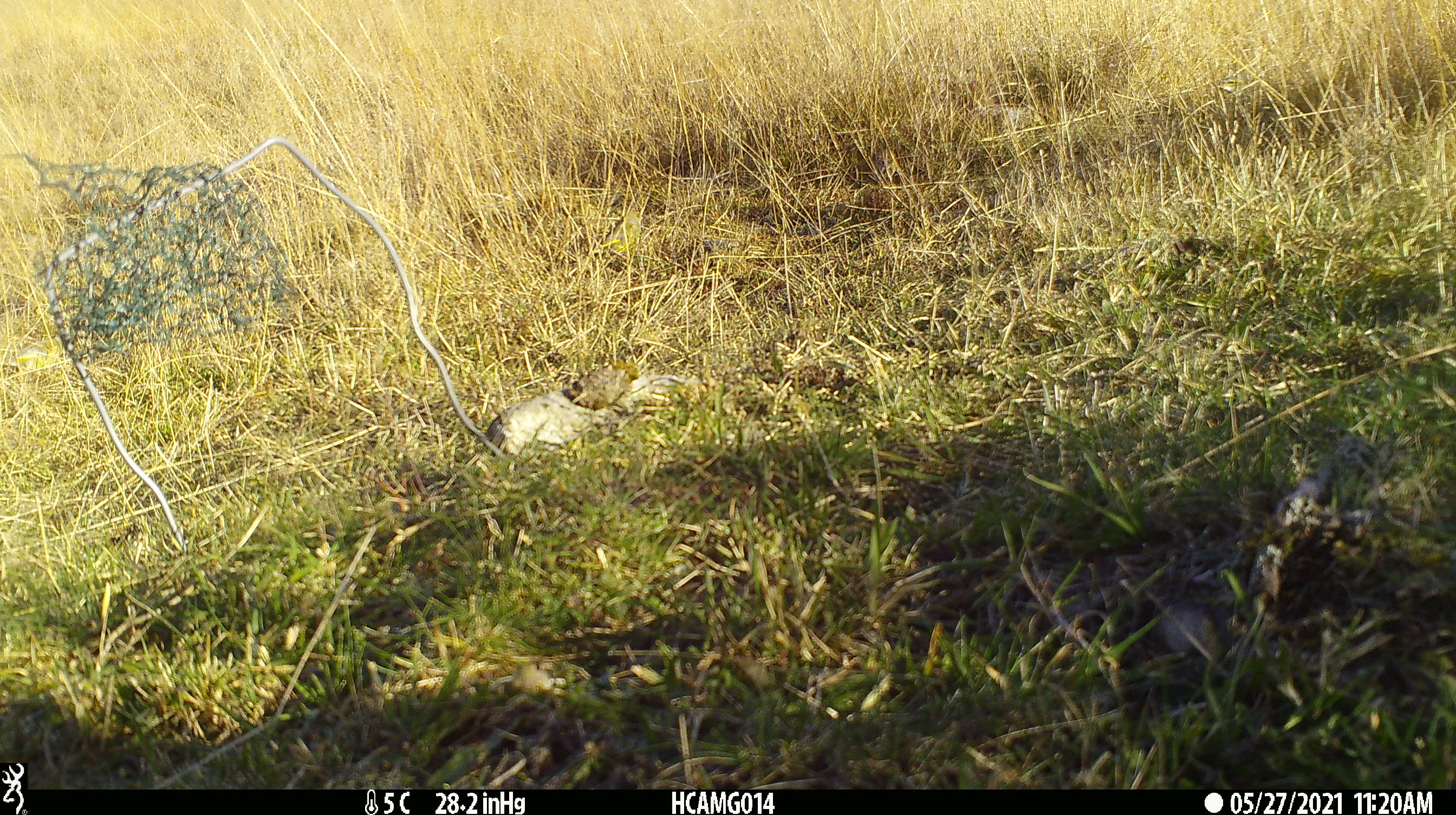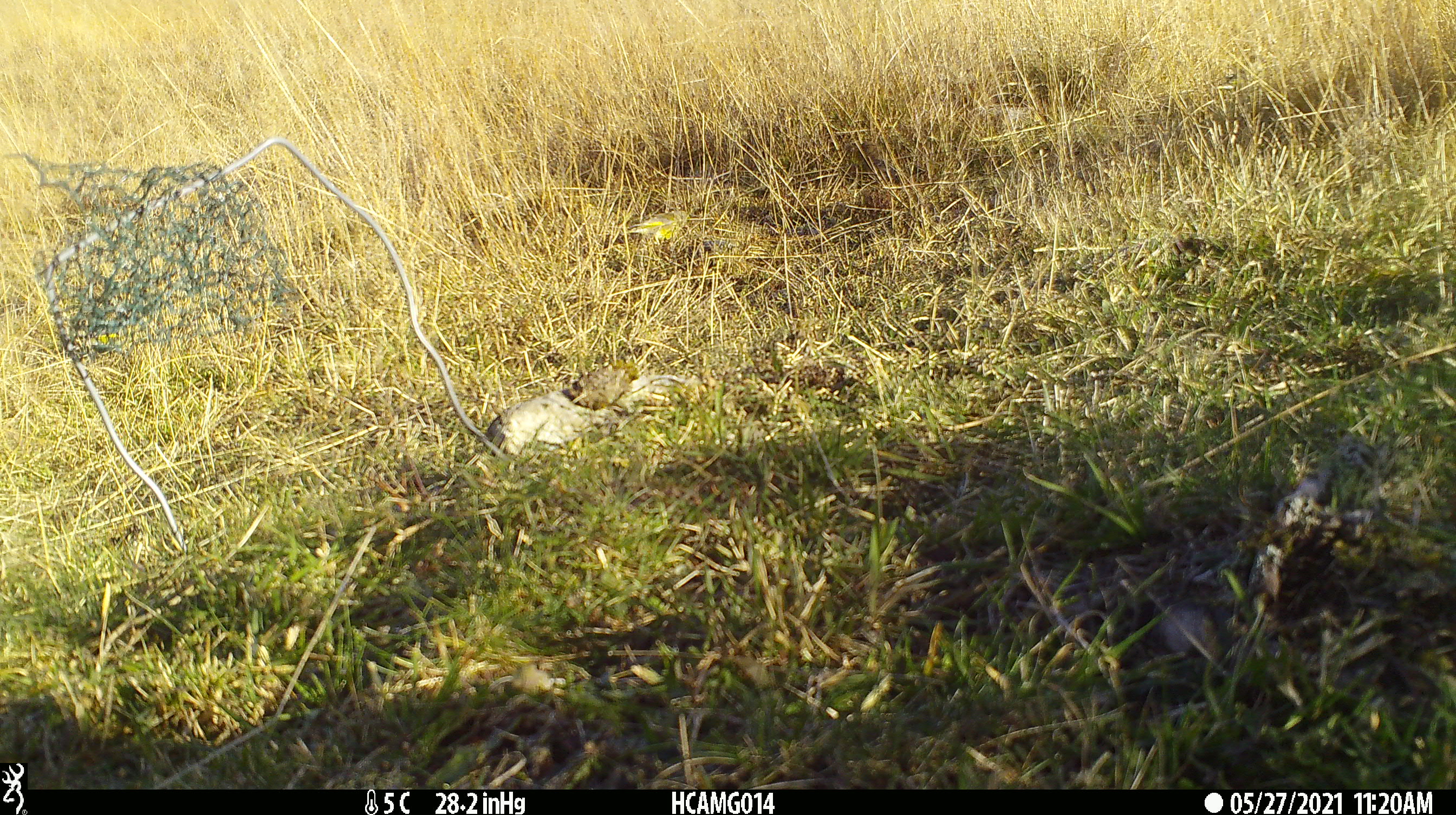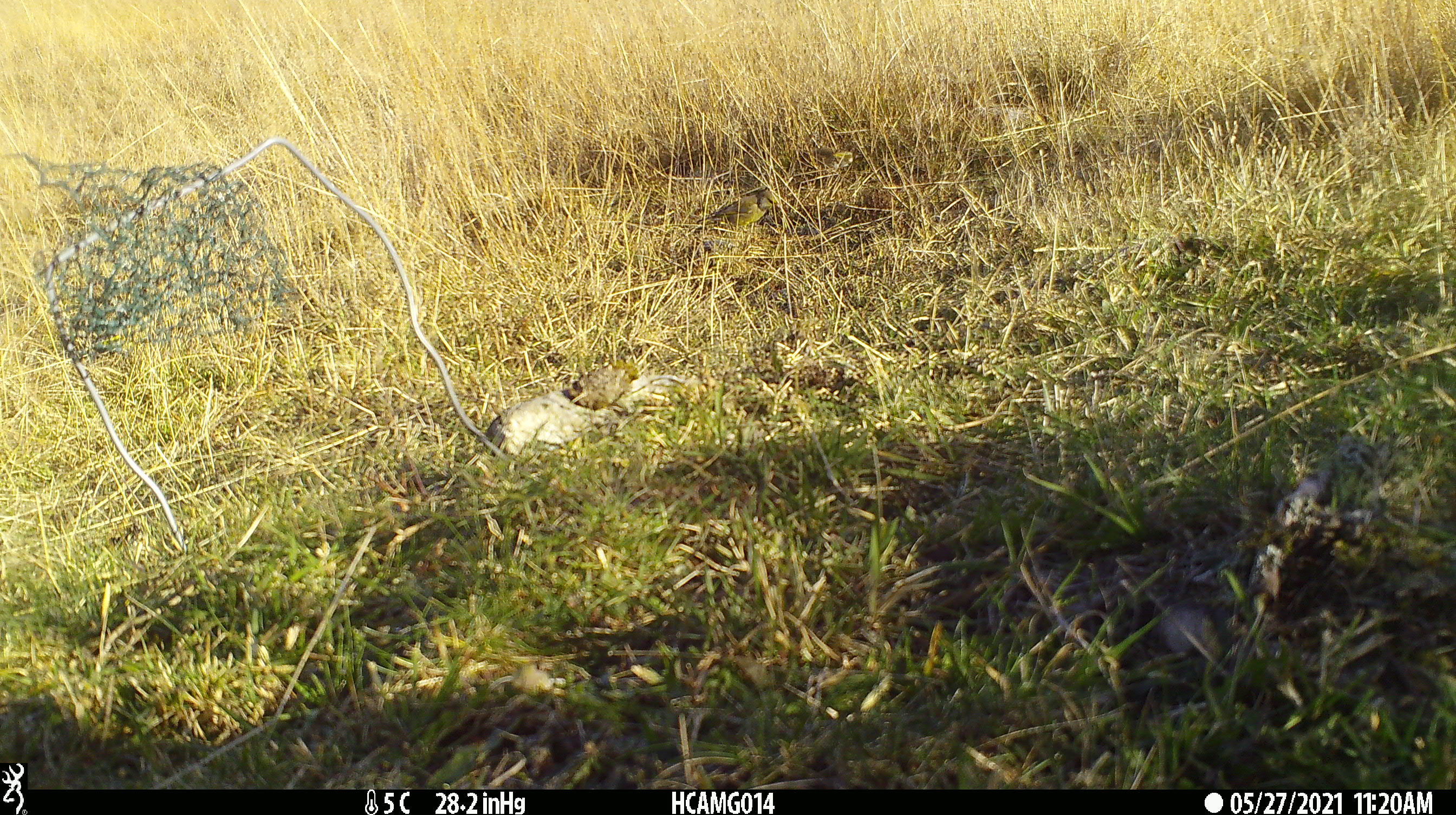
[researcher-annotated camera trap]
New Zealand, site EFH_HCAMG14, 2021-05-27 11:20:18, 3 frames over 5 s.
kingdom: Animalia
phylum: Chordata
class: Aves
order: Passeriformes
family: Fringillidae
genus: Chloris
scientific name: Chloris chloris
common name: greenfinch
Greenfinch (Chloris chloris).